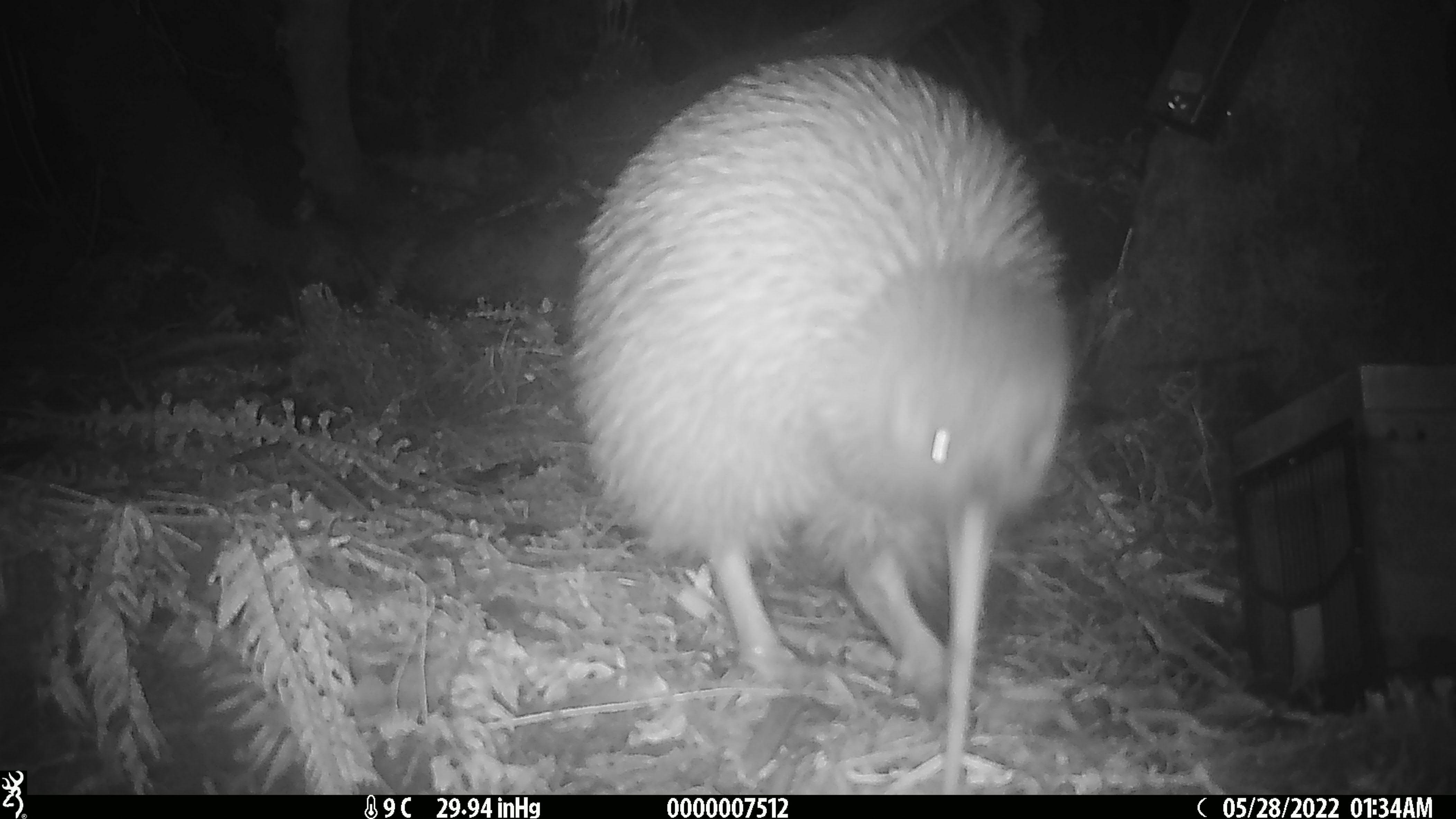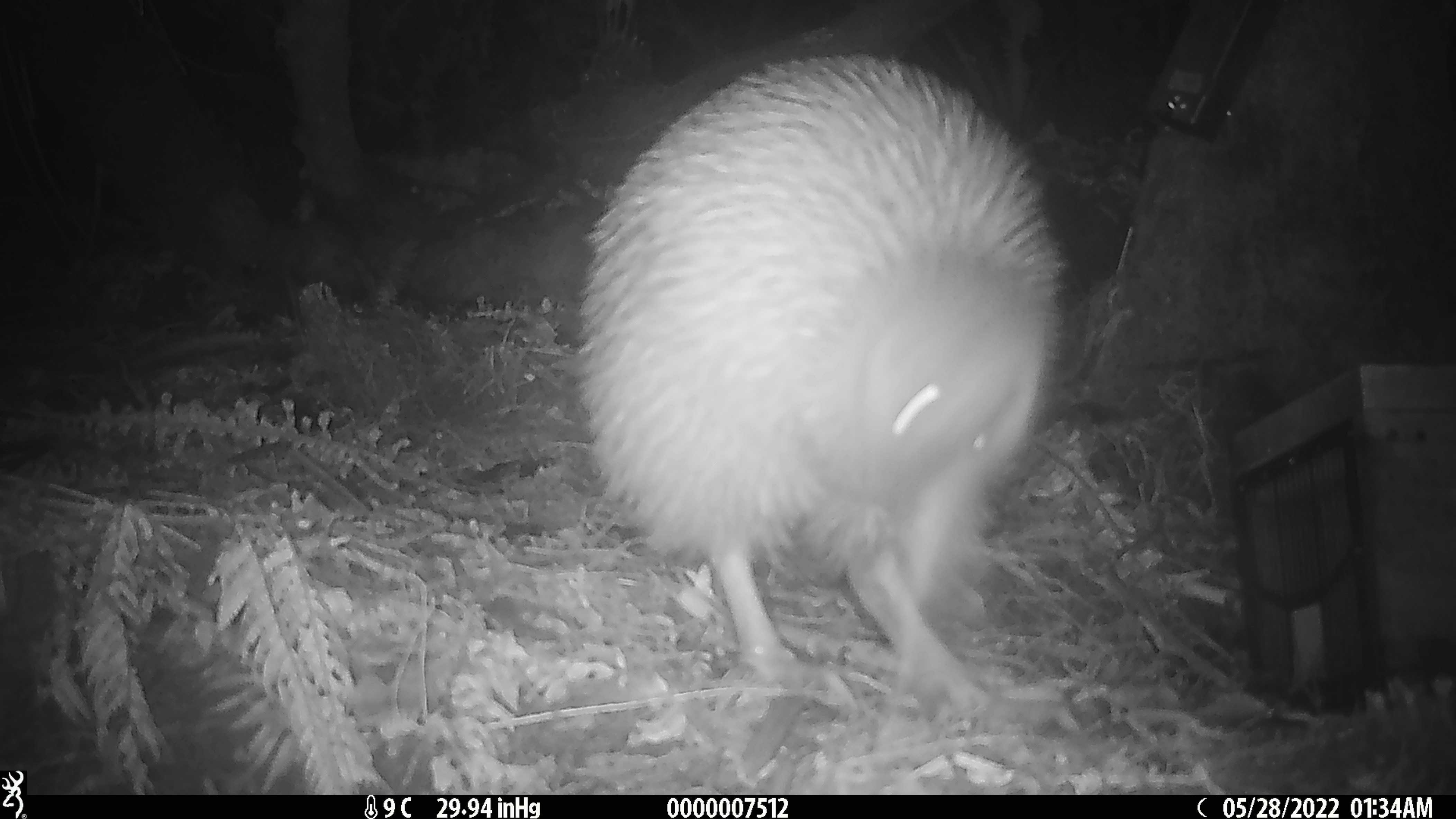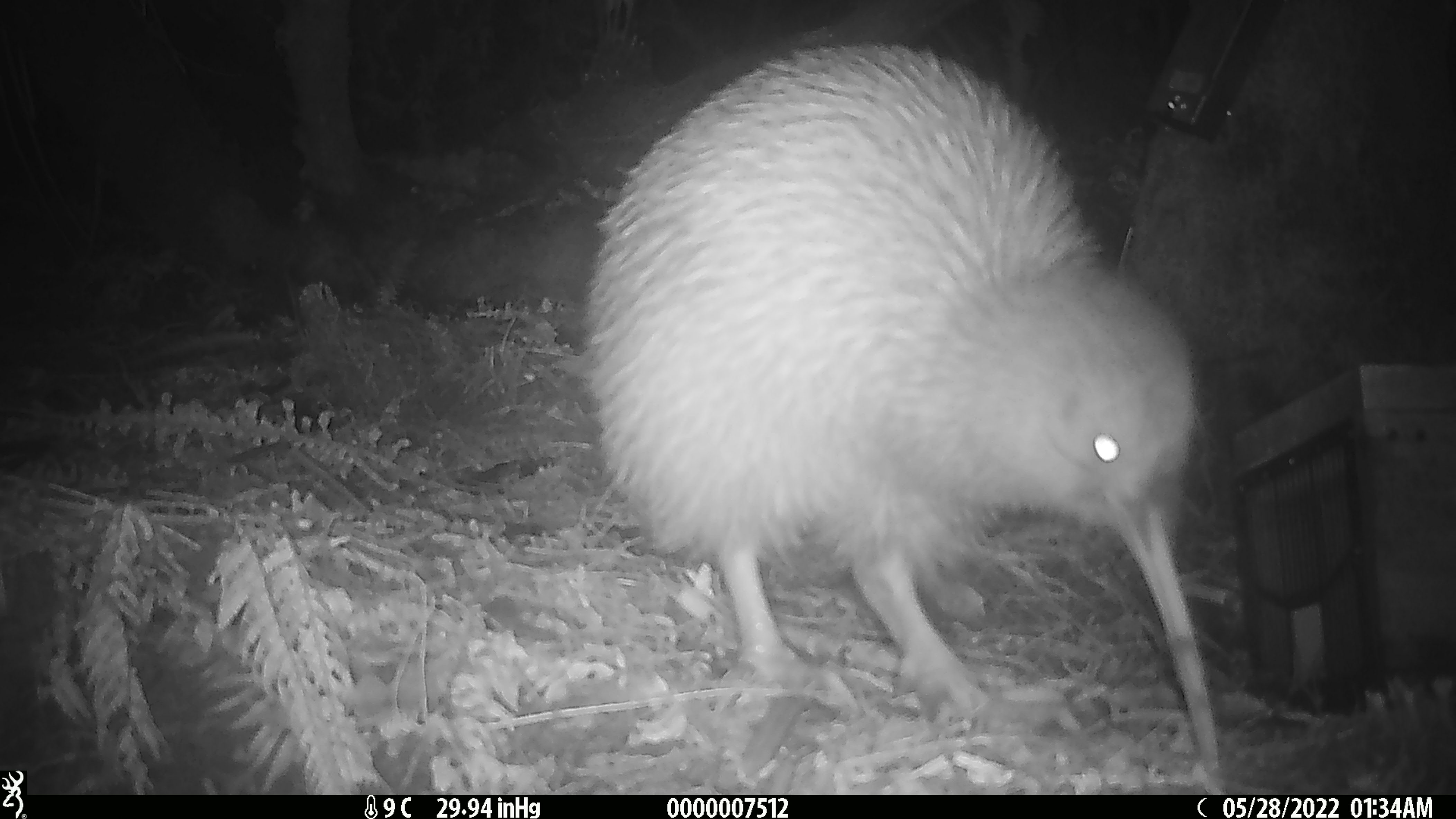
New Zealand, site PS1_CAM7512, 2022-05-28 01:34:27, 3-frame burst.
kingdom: Animalia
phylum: Chordata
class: Aves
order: Apterygiformes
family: Apterygidae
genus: Apteryx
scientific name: Apteryx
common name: kiwi